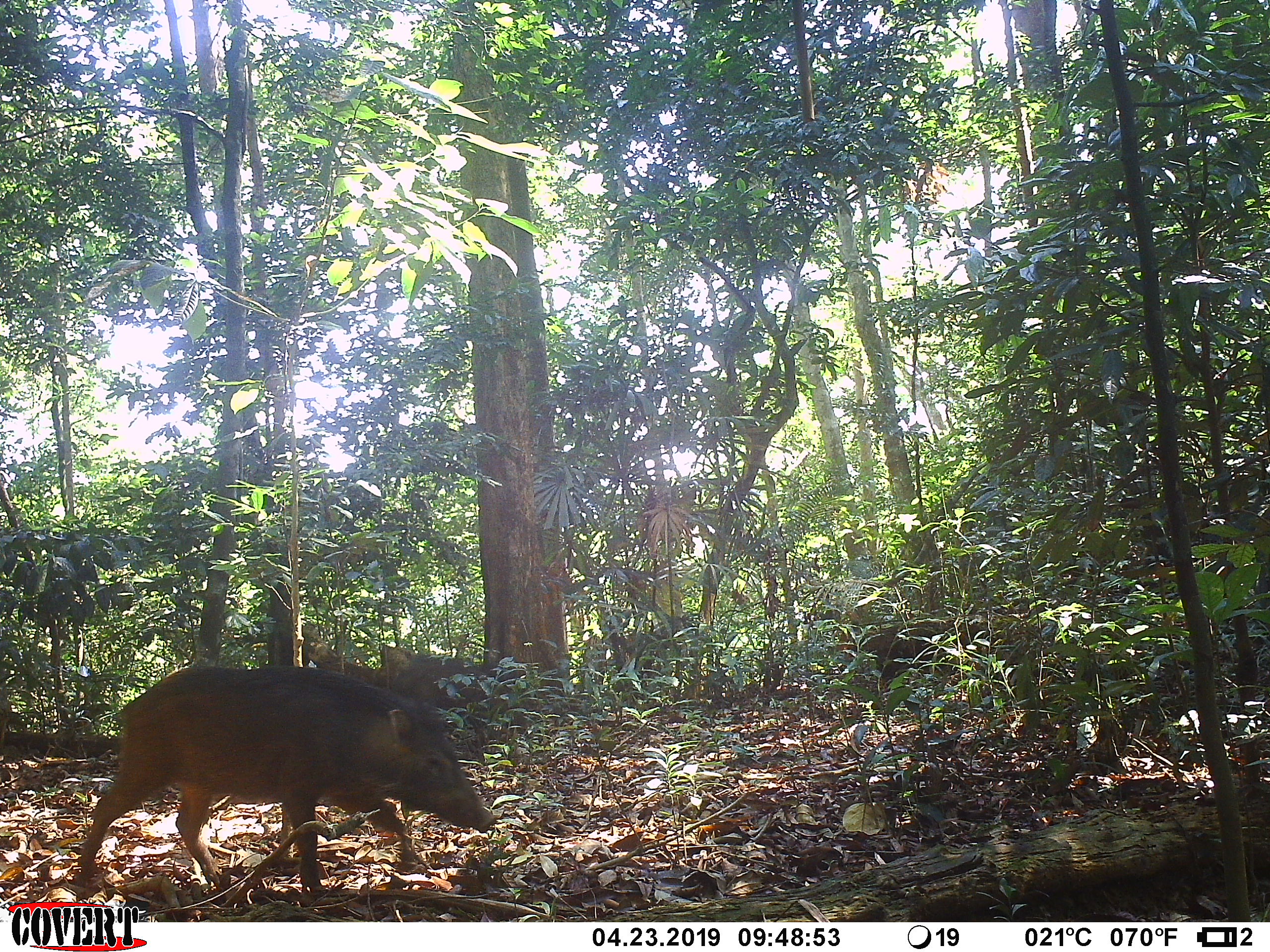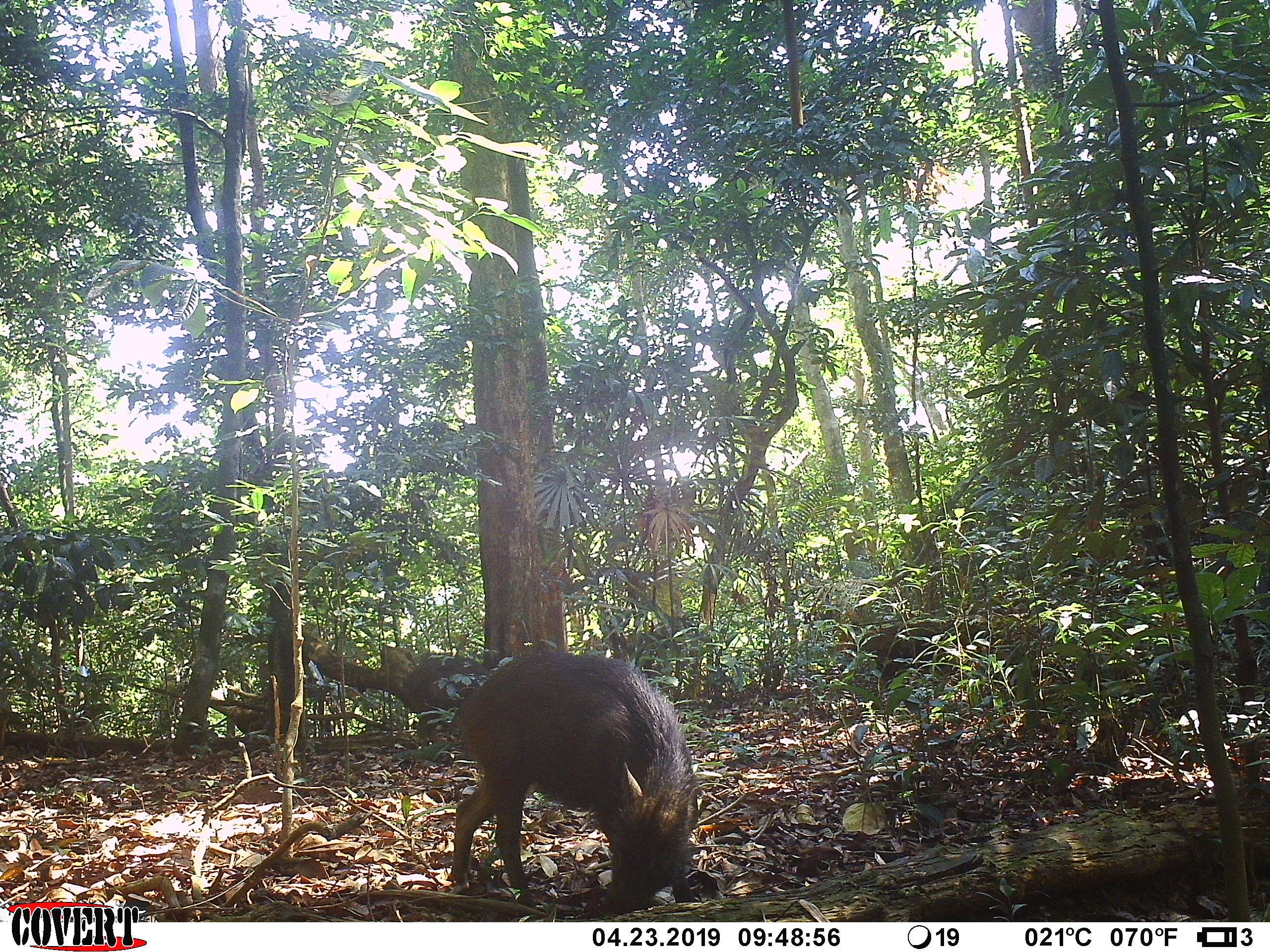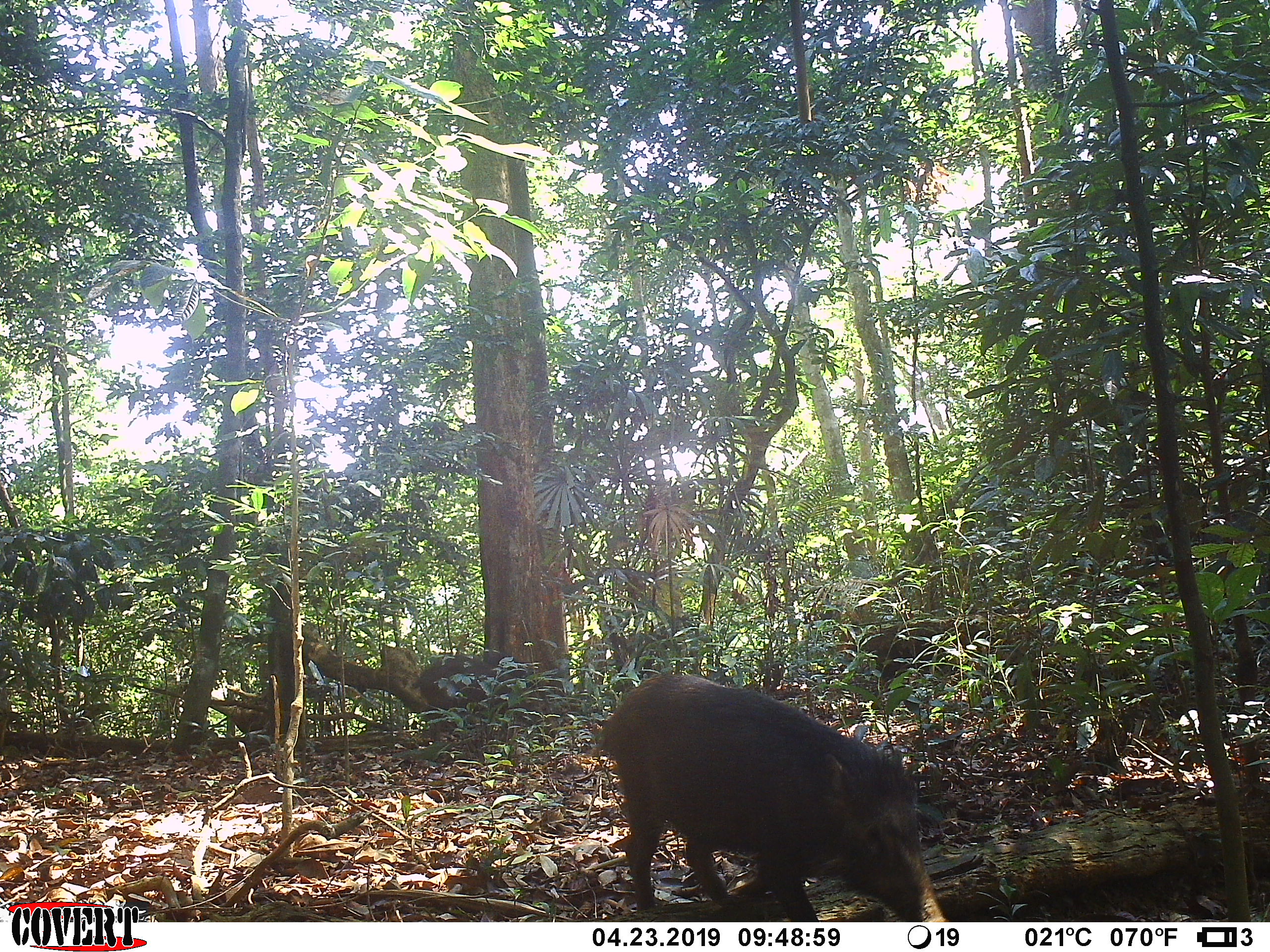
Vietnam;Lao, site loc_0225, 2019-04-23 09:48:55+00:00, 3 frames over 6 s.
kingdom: Animalia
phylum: Chordata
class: Mammalia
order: Artiodactyla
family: Suidae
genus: Sus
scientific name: Sus scrofa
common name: eurasian wild pig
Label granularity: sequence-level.